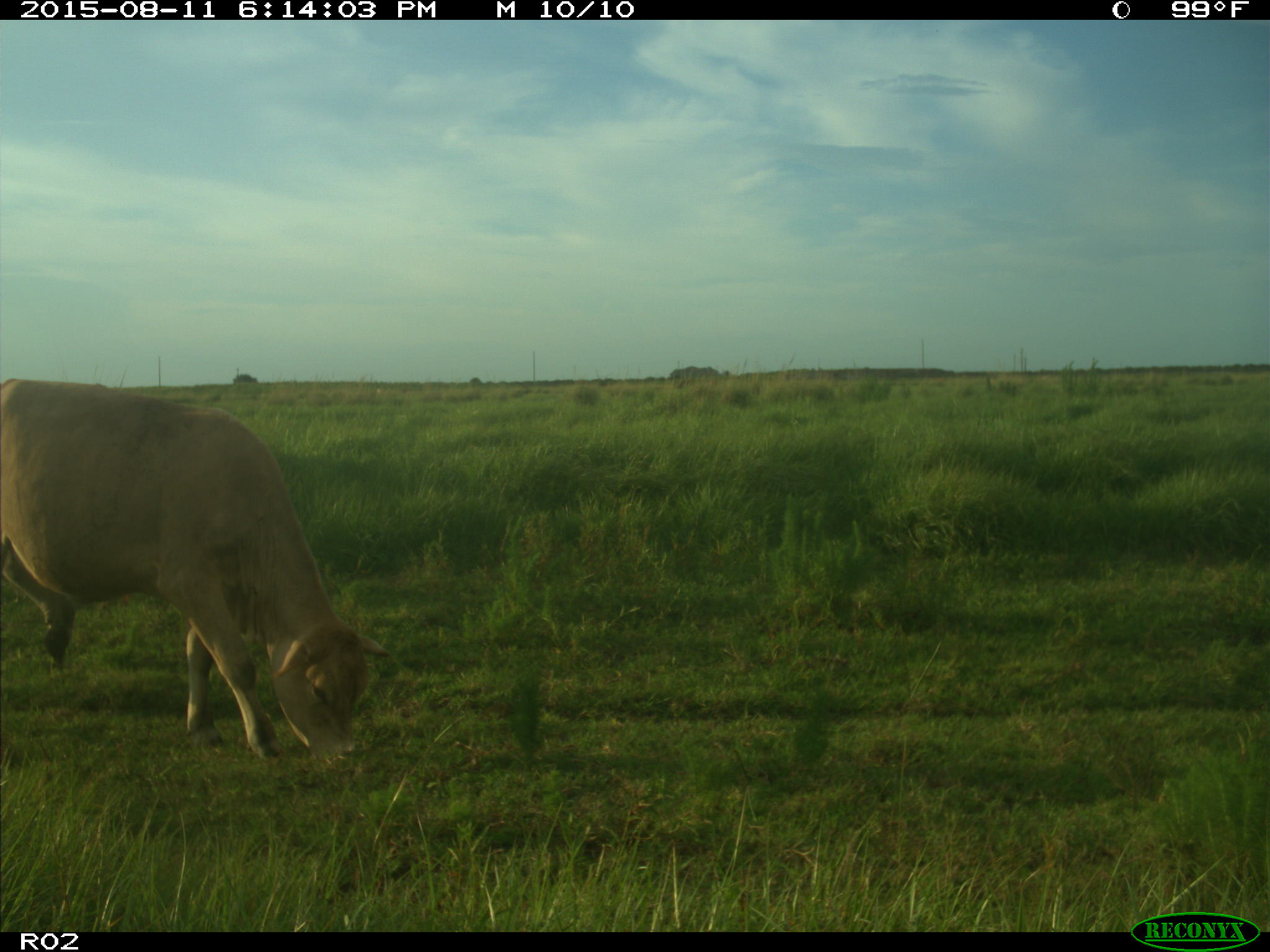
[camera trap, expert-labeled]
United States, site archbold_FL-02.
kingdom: Animalia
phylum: Chordata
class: Mammalia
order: Artiodactyla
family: Bovidae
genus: Bos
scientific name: Bos taurus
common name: domestic cow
Bos taurus (domestic cow).